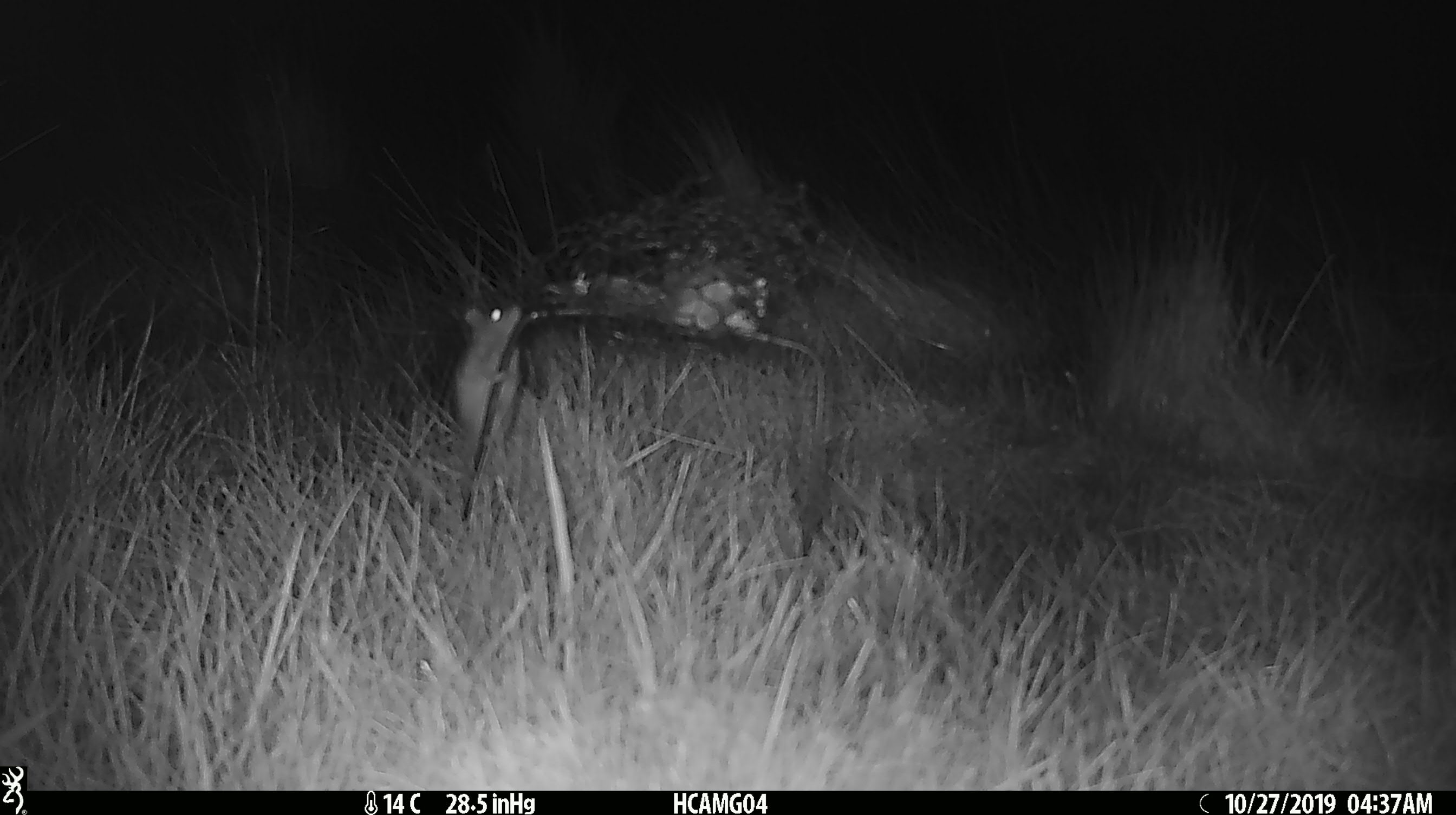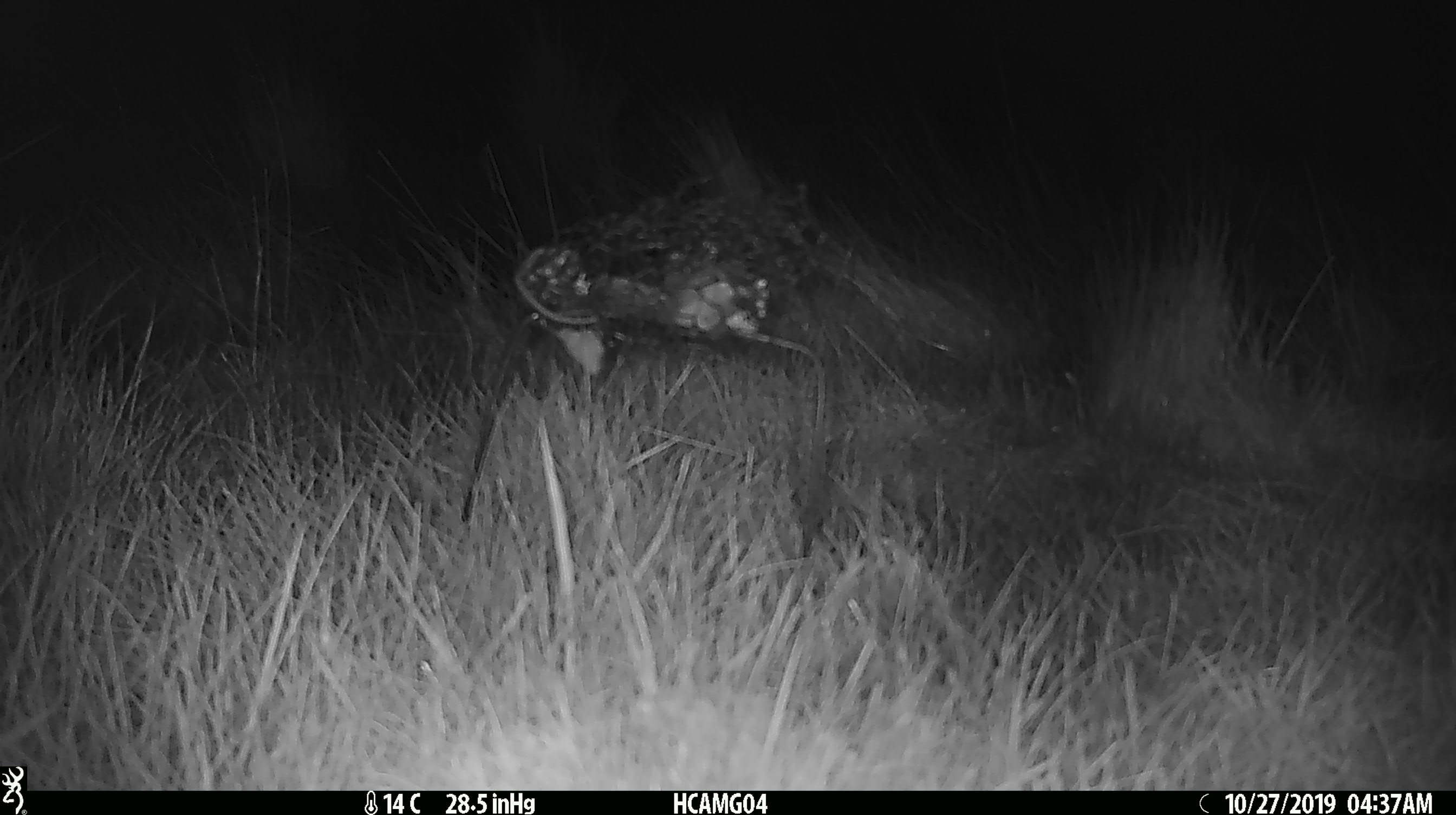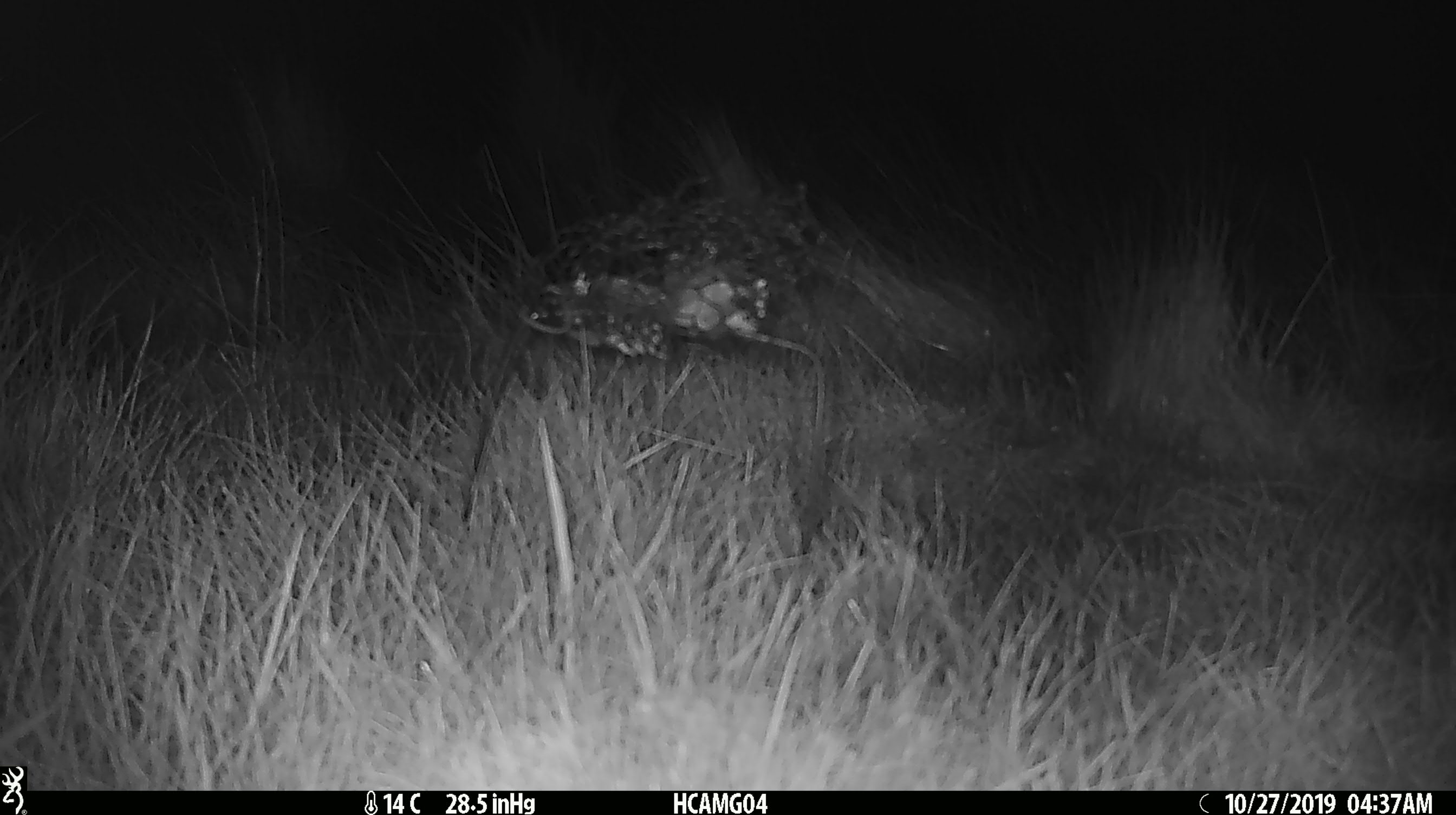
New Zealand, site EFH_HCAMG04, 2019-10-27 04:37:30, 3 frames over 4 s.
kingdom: Animalia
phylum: Chordata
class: Mammalia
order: Rodentia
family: Muridae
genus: Mus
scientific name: Mus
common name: mouse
Mouse (Mus).